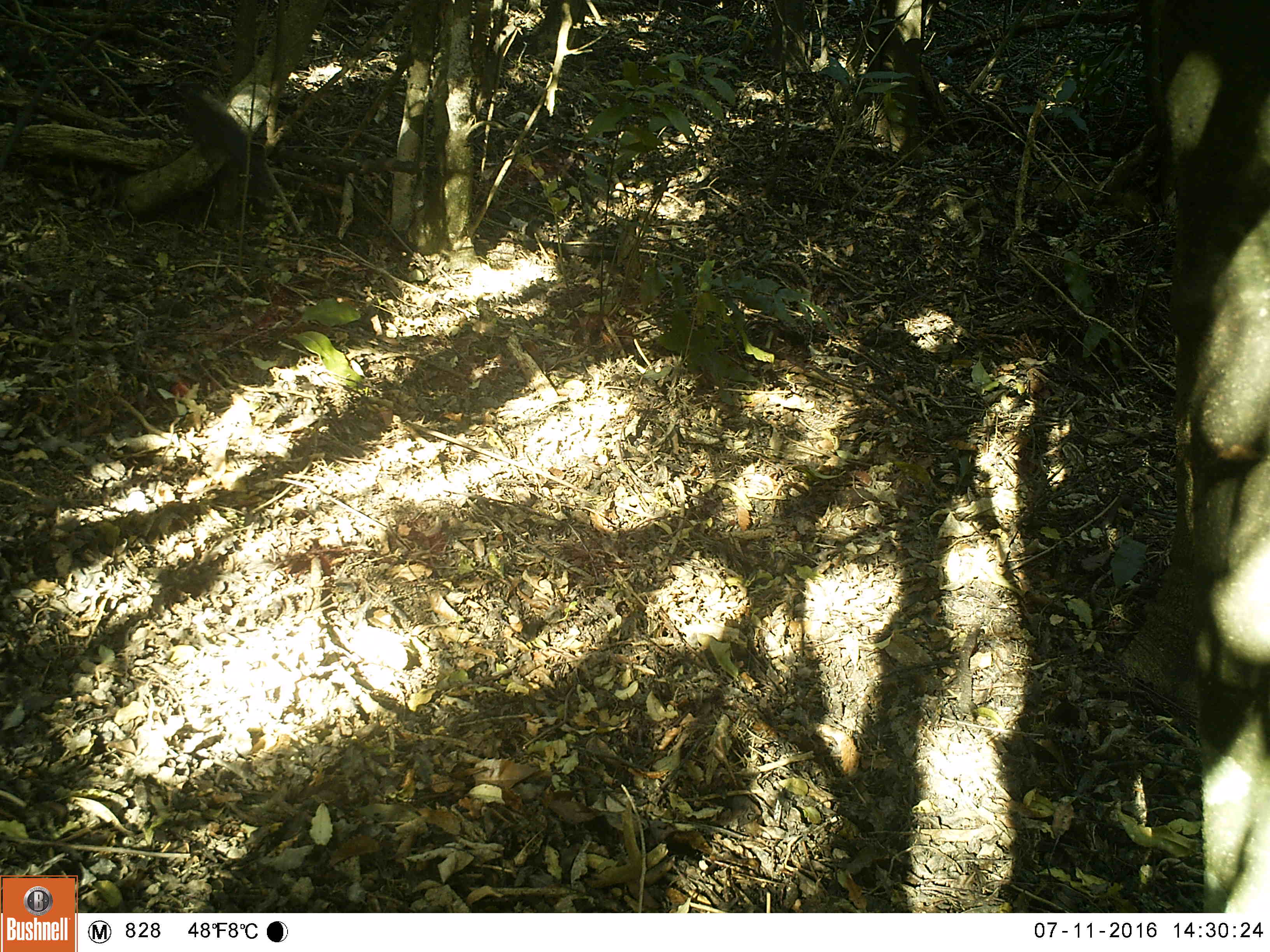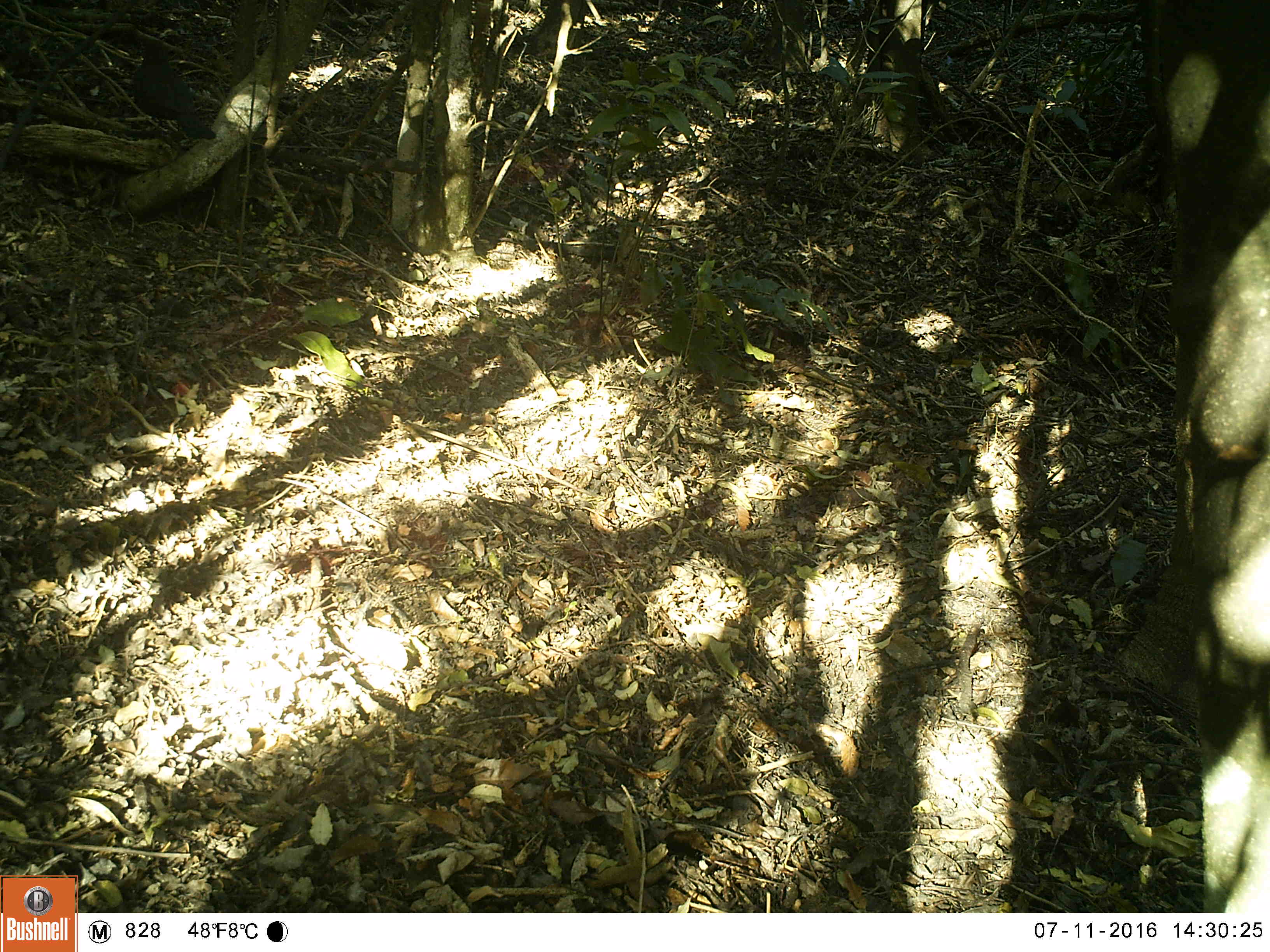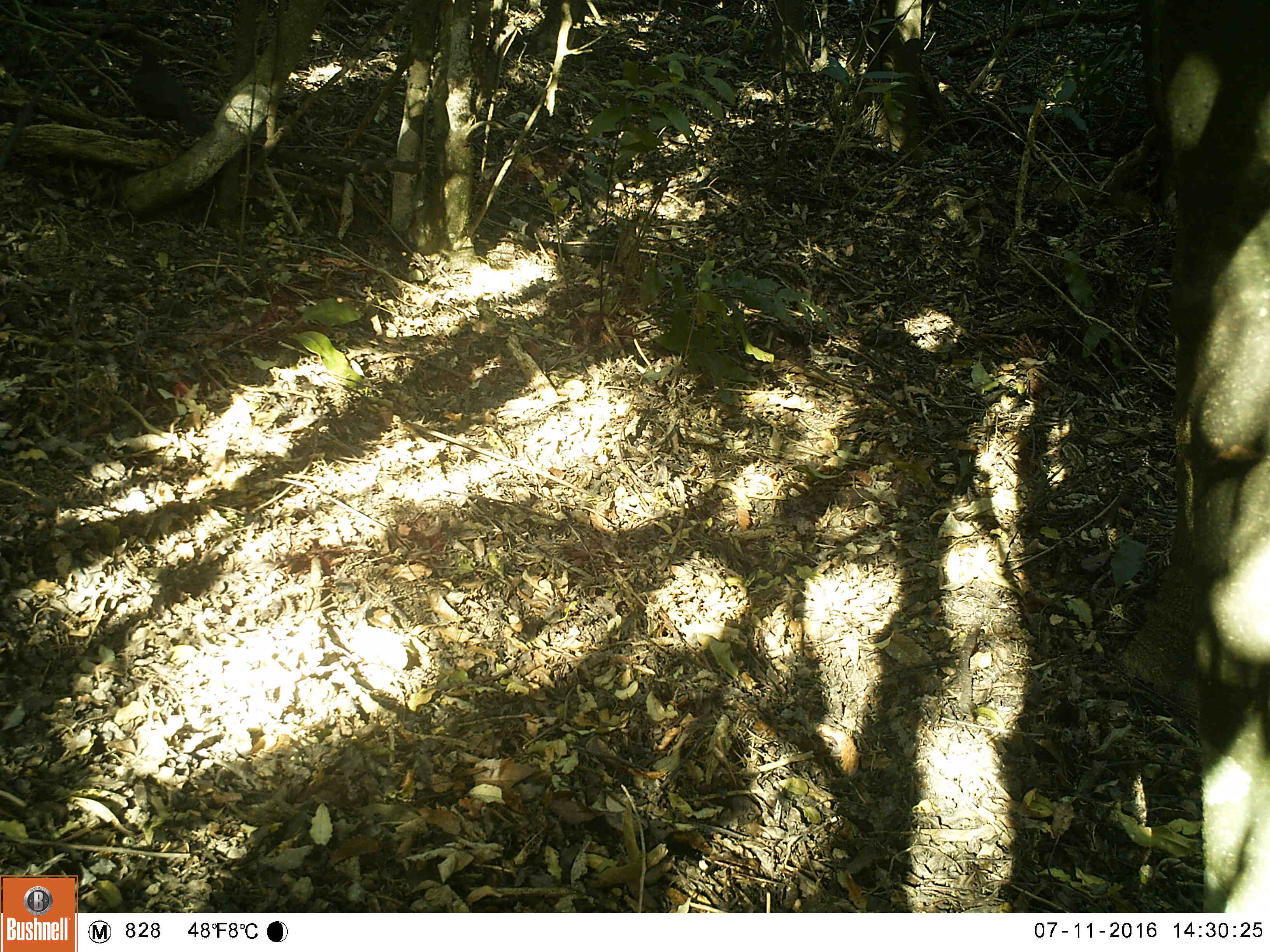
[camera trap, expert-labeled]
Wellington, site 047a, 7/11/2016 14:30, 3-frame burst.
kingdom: Animalia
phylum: Chordata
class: Aves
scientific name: Aves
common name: bird